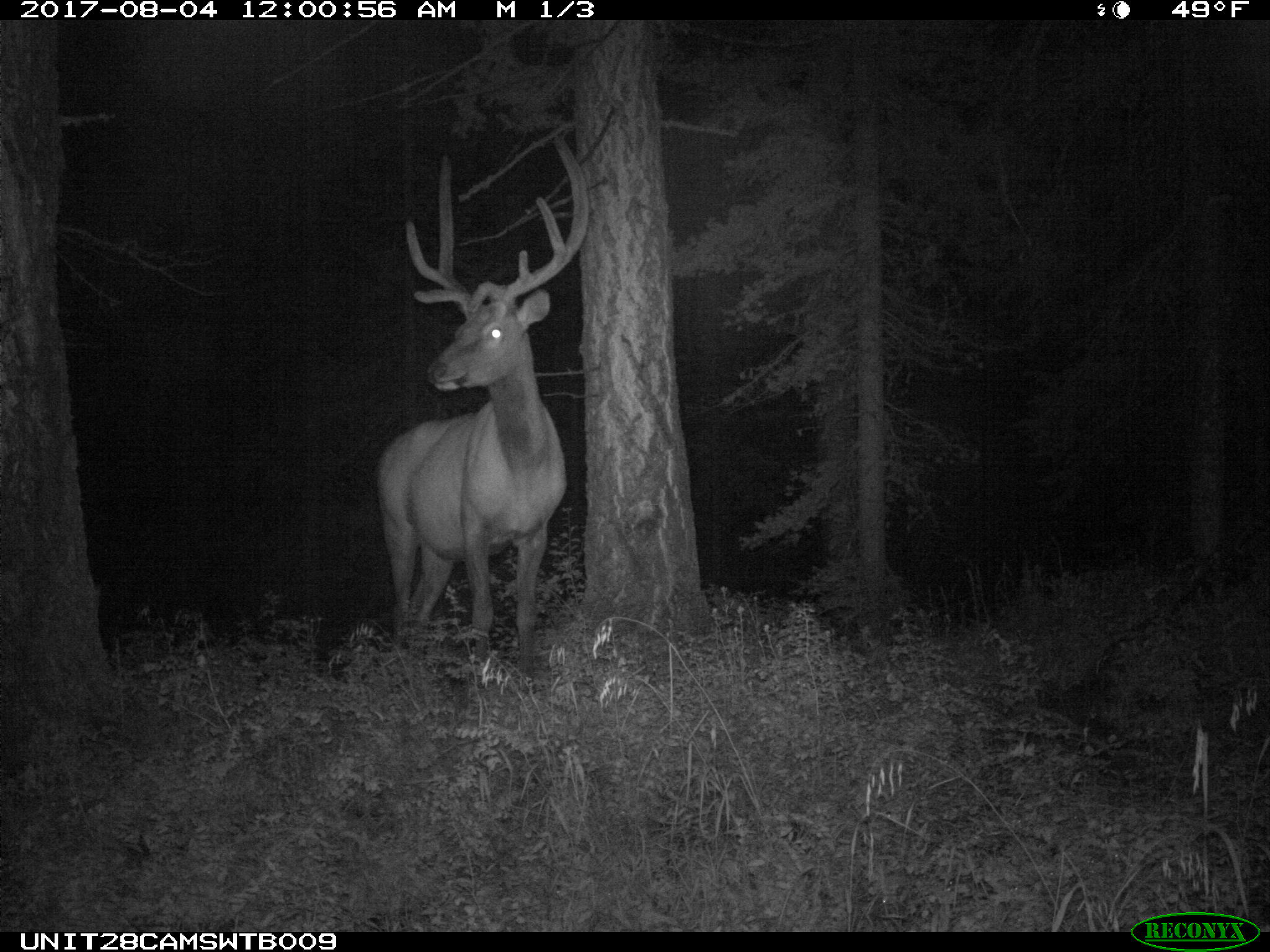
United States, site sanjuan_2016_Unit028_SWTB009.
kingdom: Animalia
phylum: Chordata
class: Mammalia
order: Artiodactyla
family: Cervidae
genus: Cervus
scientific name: Cervus elaphus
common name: red deer